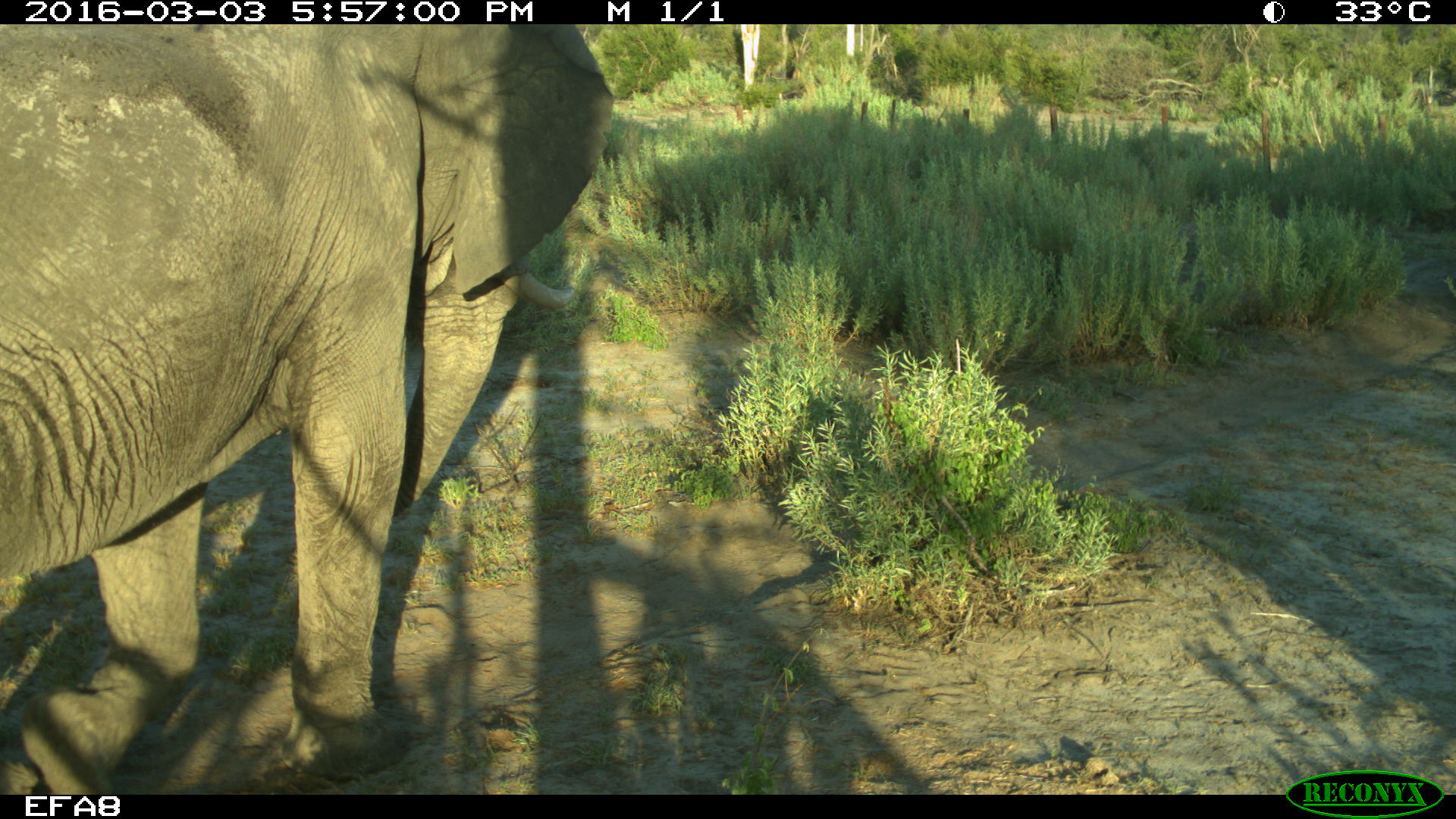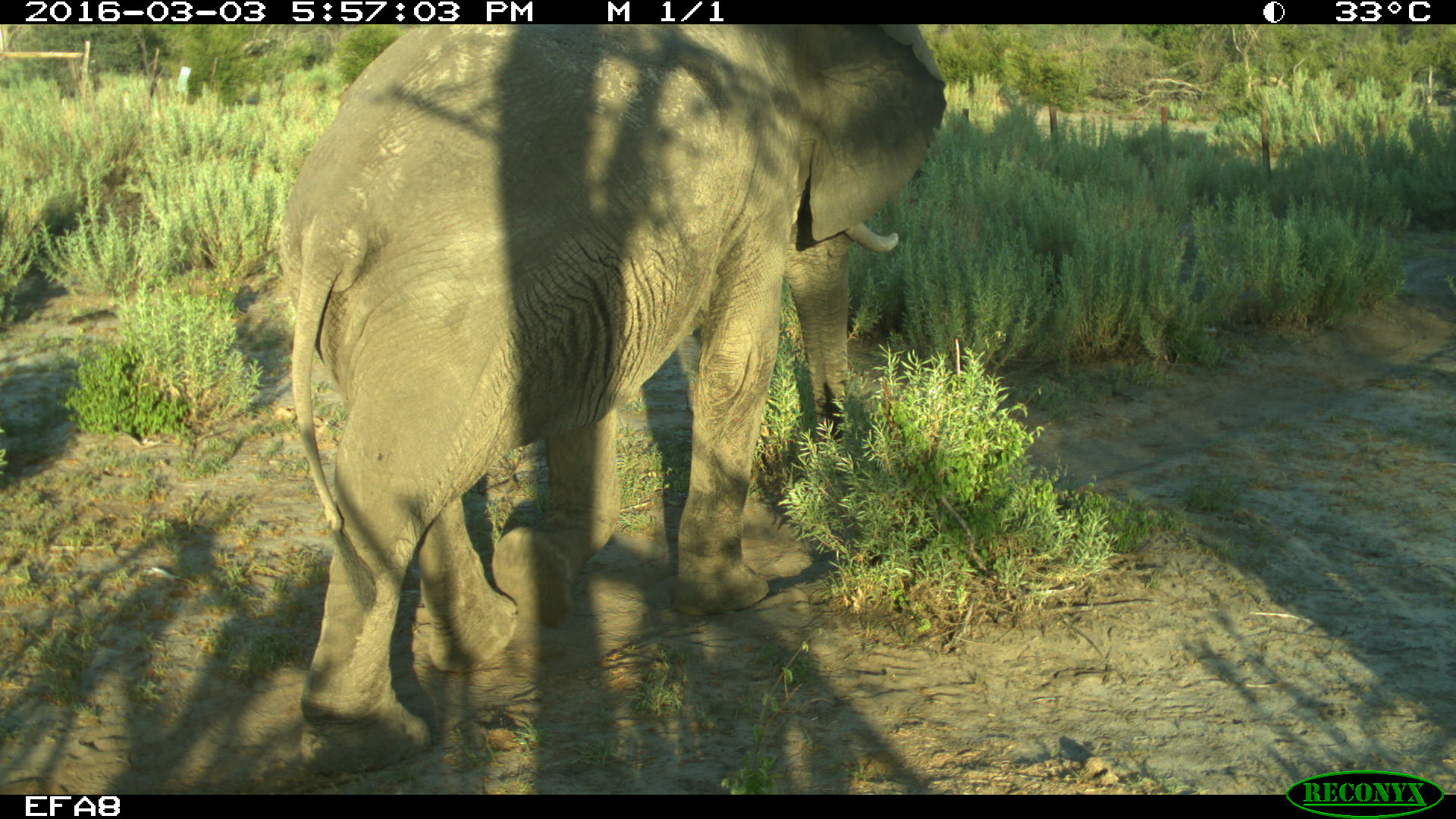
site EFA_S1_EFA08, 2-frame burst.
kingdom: Animalia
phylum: Chordata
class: Mammalia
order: Proboscidea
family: Elephantidae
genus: Loxodonta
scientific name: Loxodonta africana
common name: african bush elephant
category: elephant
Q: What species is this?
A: Elephant (african bush elephant) (Loxodonta africana).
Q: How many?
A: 1.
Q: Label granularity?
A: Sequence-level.